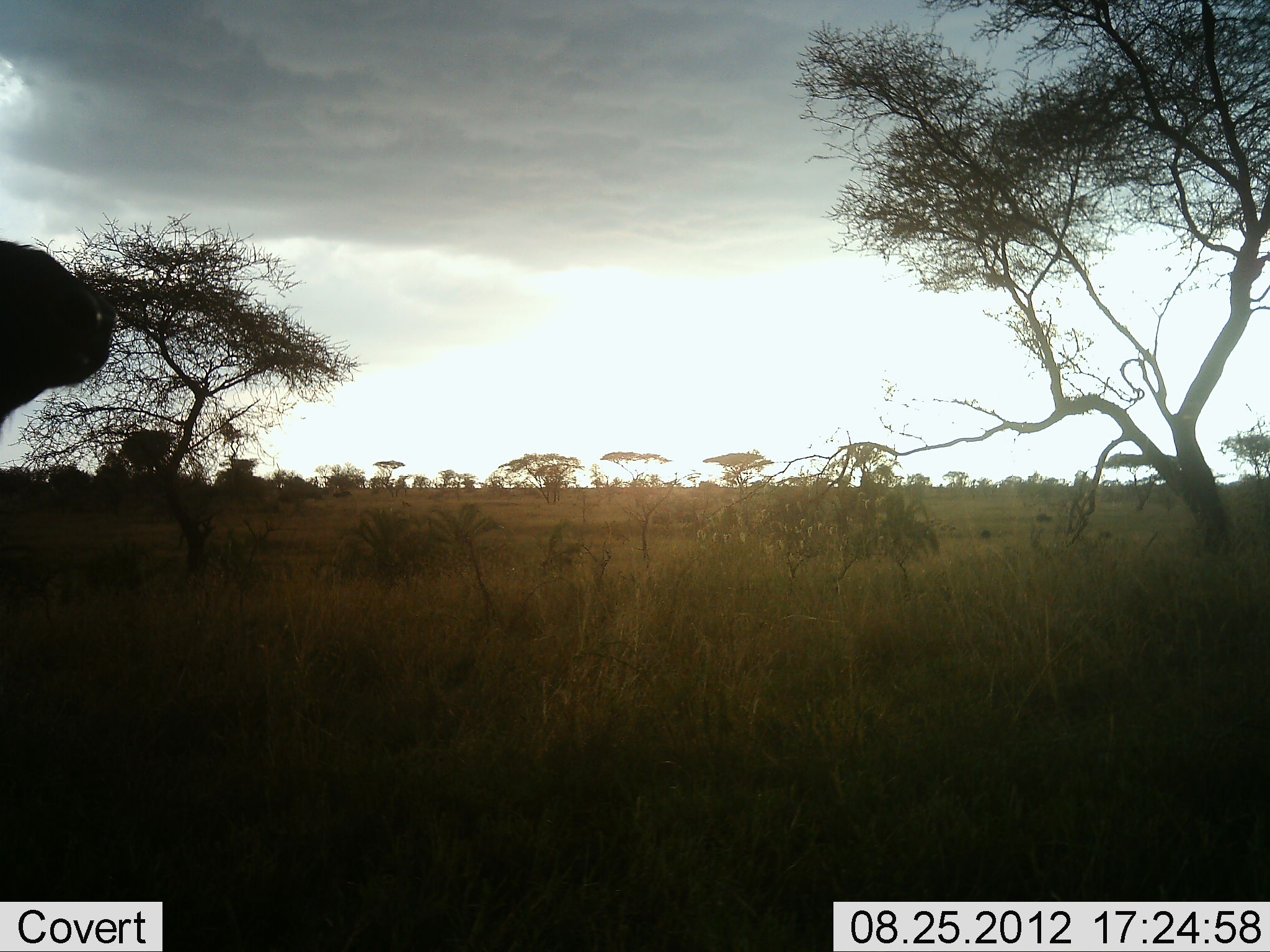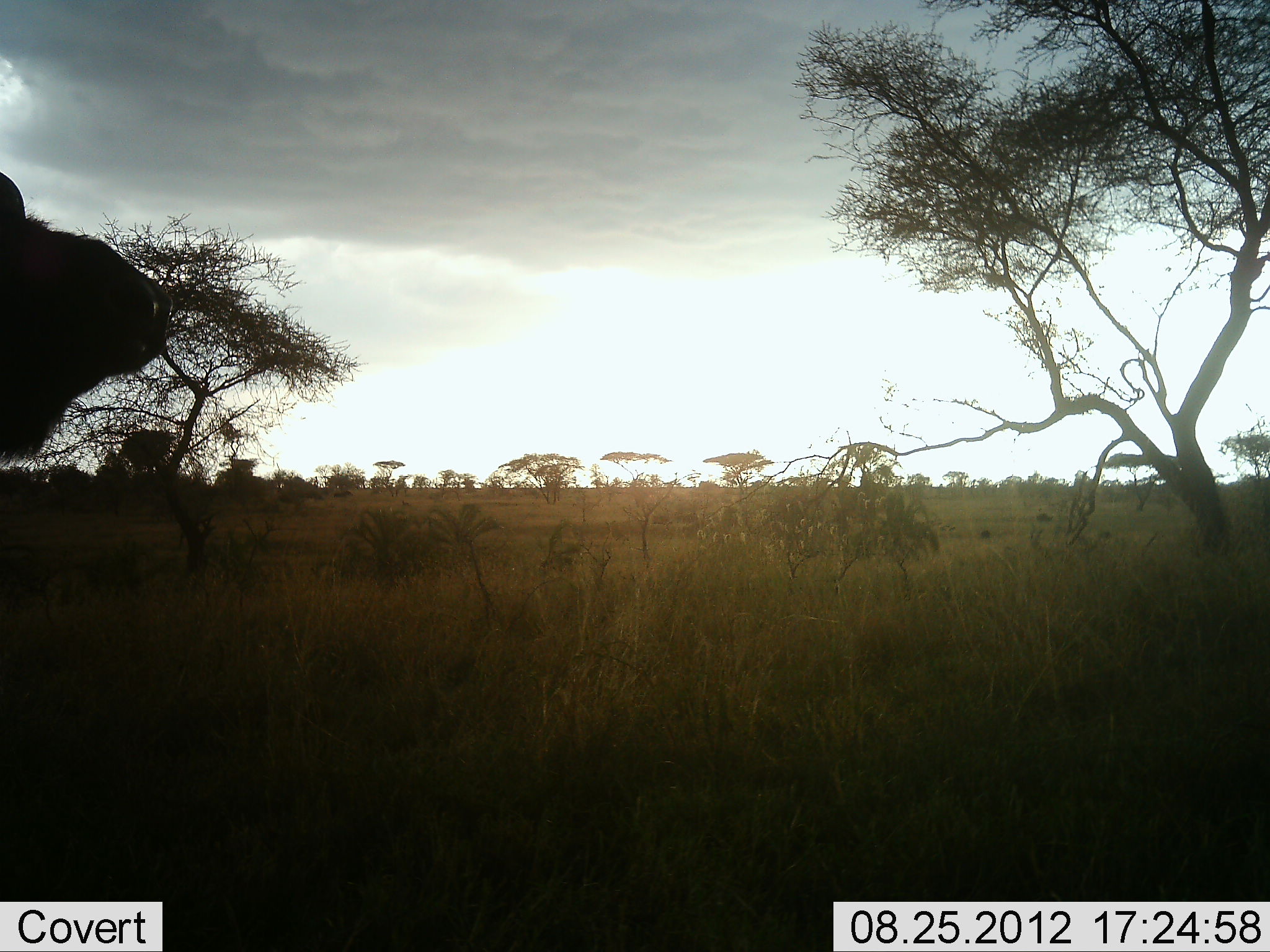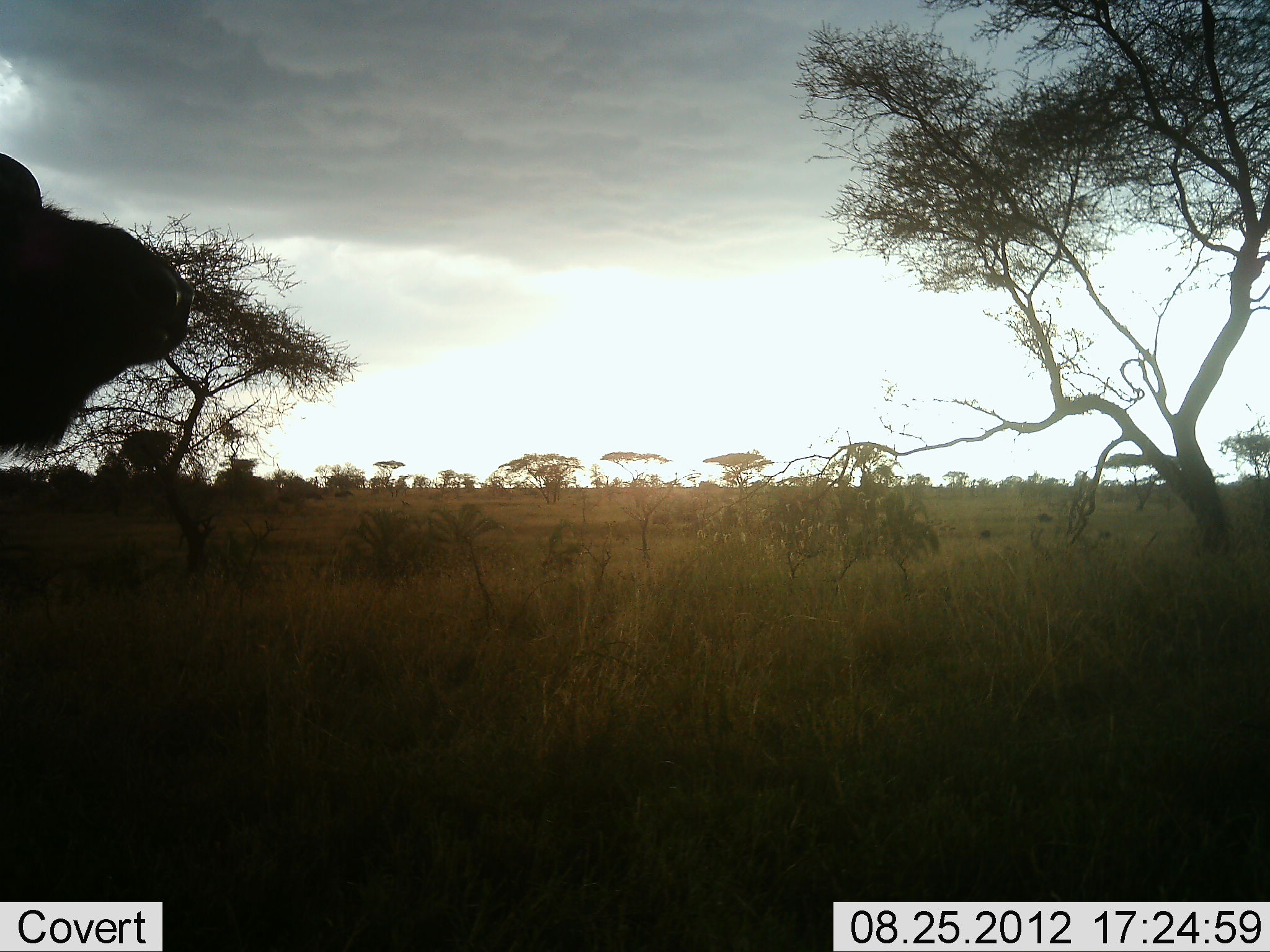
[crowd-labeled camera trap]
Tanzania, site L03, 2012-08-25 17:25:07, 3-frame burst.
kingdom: Animalia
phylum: Chordata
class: Mammalia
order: Artiodactyla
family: Bovidae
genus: Syncerus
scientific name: Syncerus caffer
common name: cape buffalo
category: buffalo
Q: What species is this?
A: Buffalo (cape buffalo) (Syncerus caffer).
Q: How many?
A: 1.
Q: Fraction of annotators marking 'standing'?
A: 70%.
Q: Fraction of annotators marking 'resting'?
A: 0%.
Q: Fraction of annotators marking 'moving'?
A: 30%.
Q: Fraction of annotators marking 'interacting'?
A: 0%.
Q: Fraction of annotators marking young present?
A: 0%.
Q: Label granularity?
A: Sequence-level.